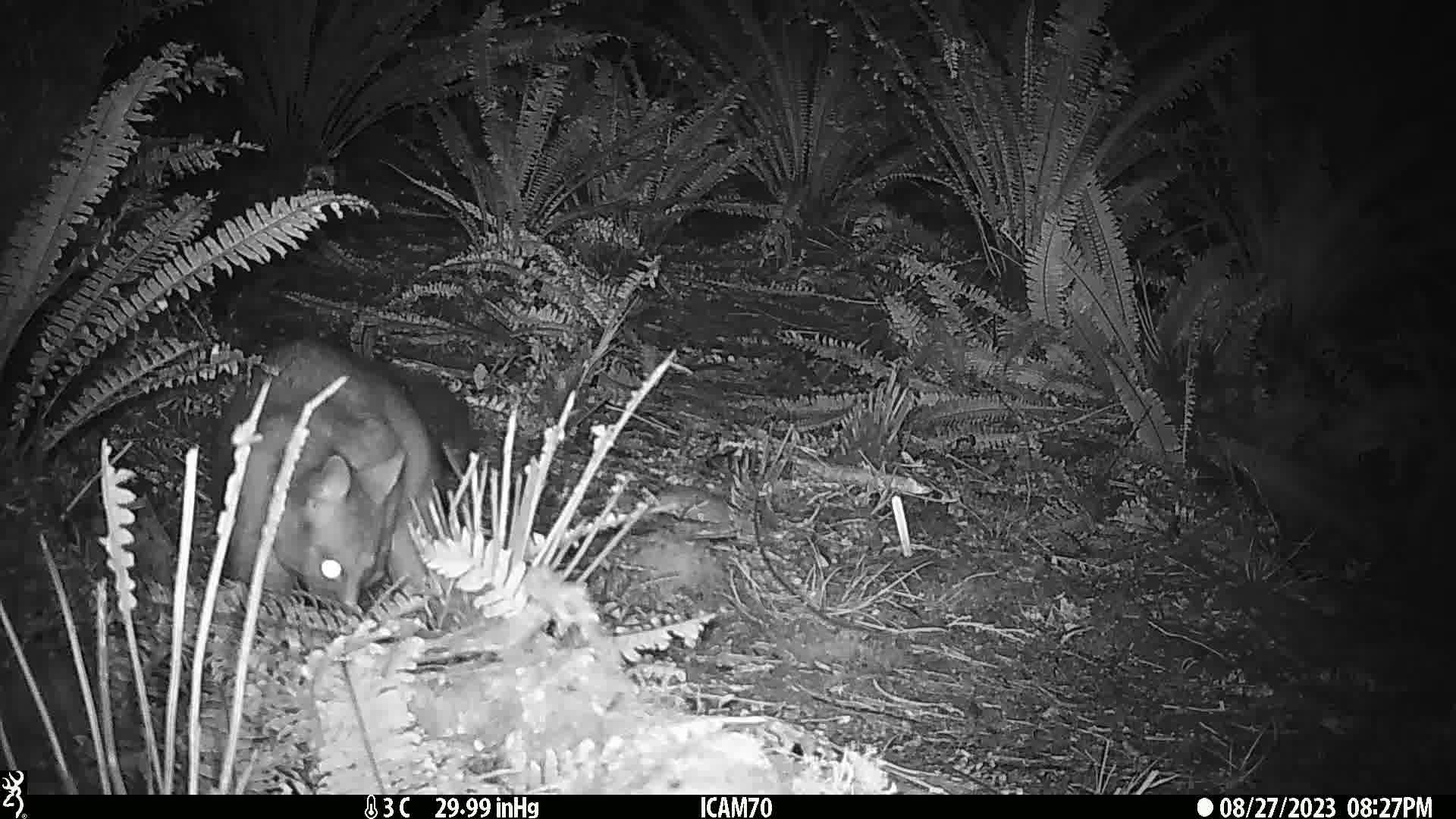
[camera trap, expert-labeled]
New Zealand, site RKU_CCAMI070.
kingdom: Animalia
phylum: Chordata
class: Mammalia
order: Diprotodontia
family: Phalangeridae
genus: Trichosurus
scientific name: Trichosurus vulpecula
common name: common brushtail possum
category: possum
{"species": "possum (common brushtail possum) (Trichosurus vulpecula)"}